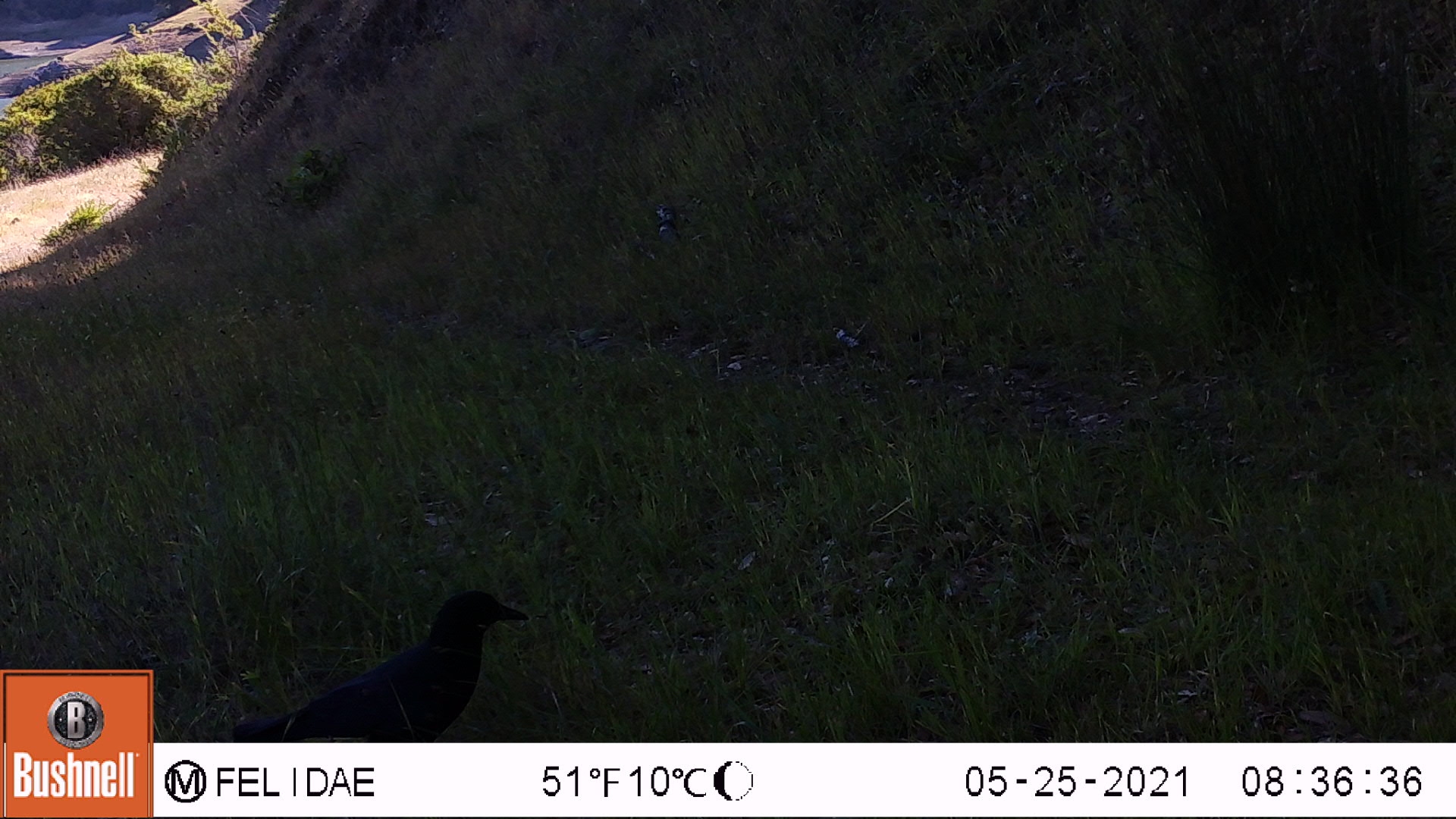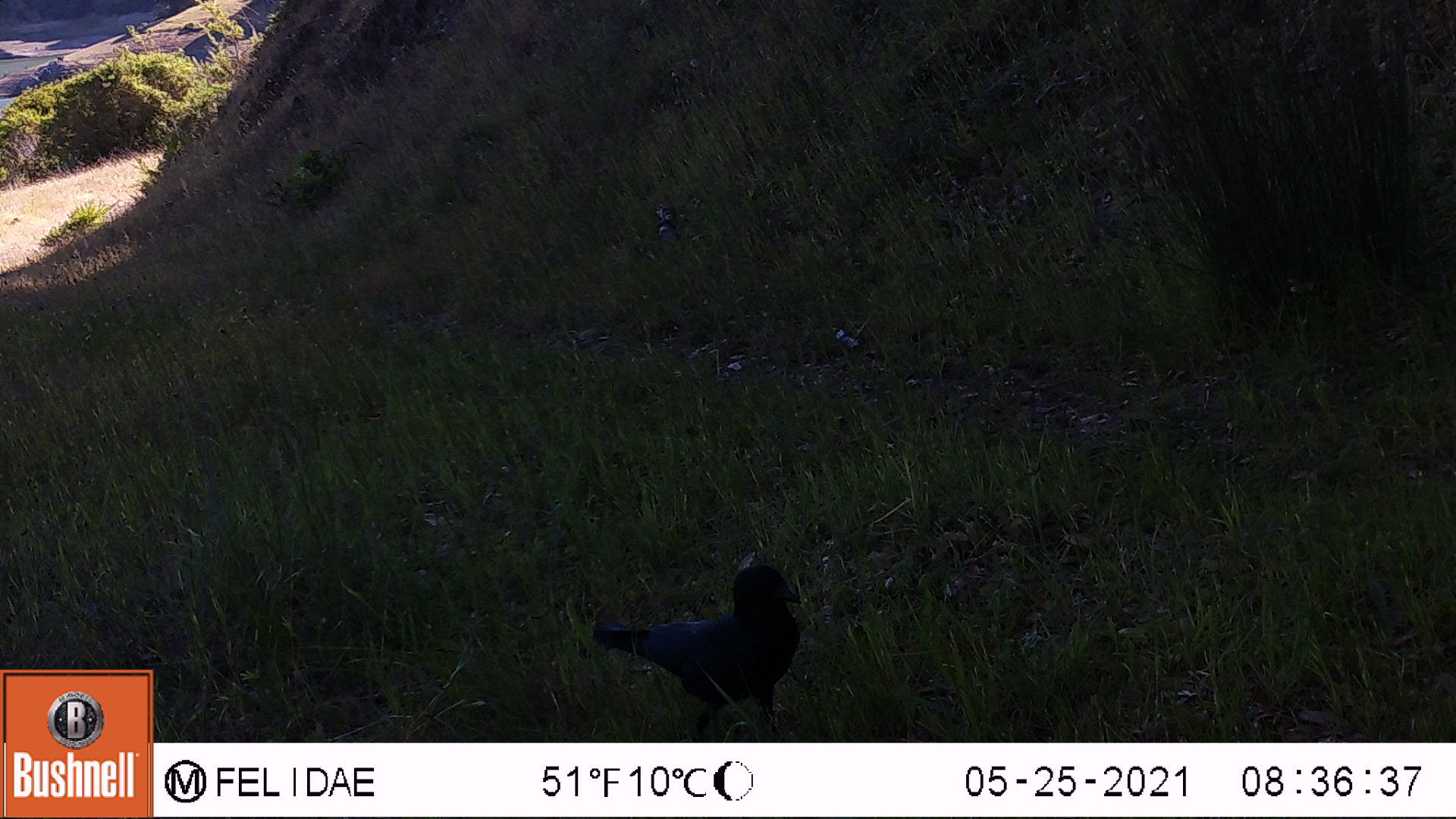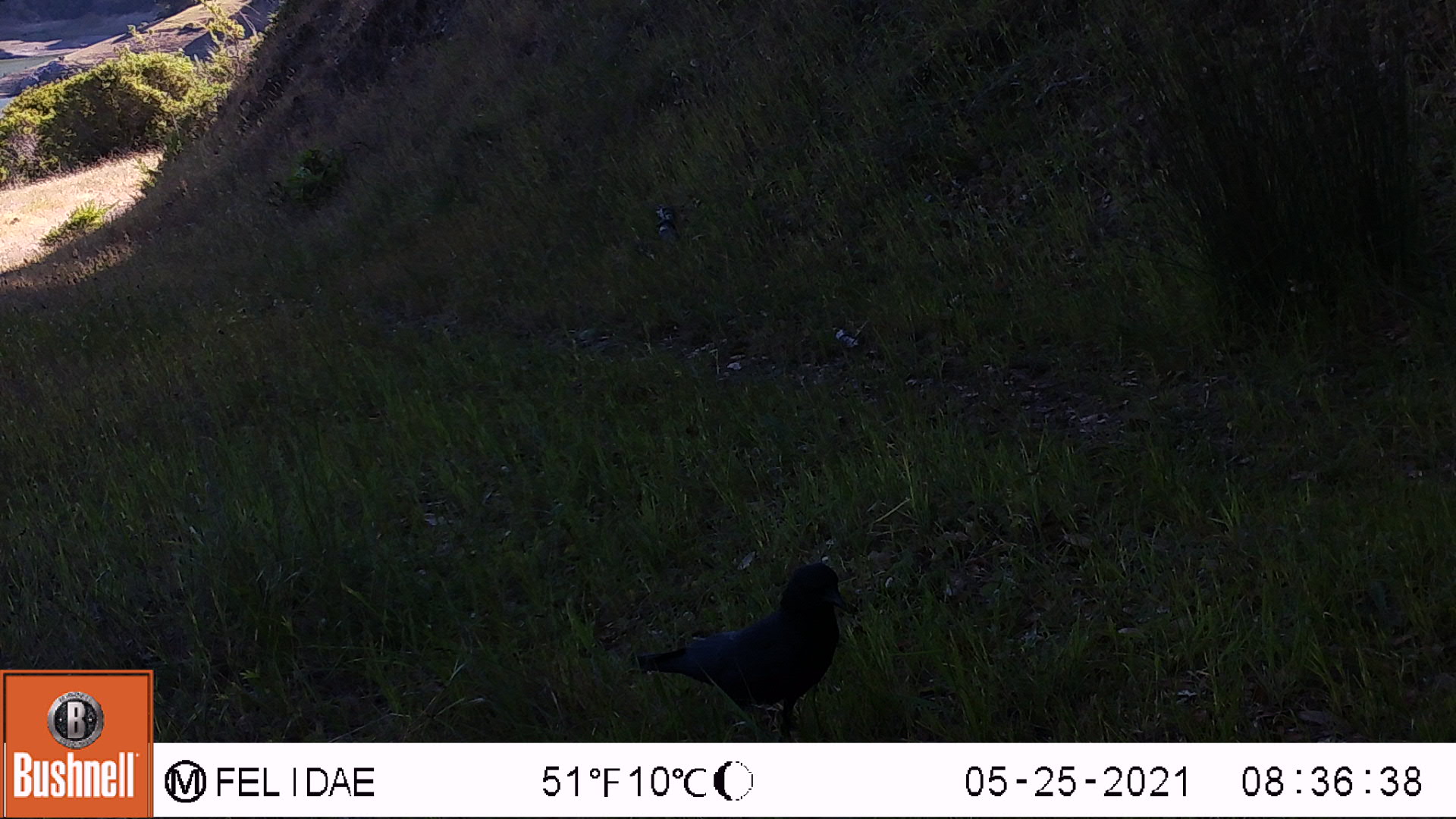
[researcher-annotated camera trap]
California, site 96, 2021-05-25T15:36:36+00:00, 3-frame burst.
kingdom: Animalia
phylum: Chordata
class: Aves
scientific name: Aves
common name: bird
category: unknown bird